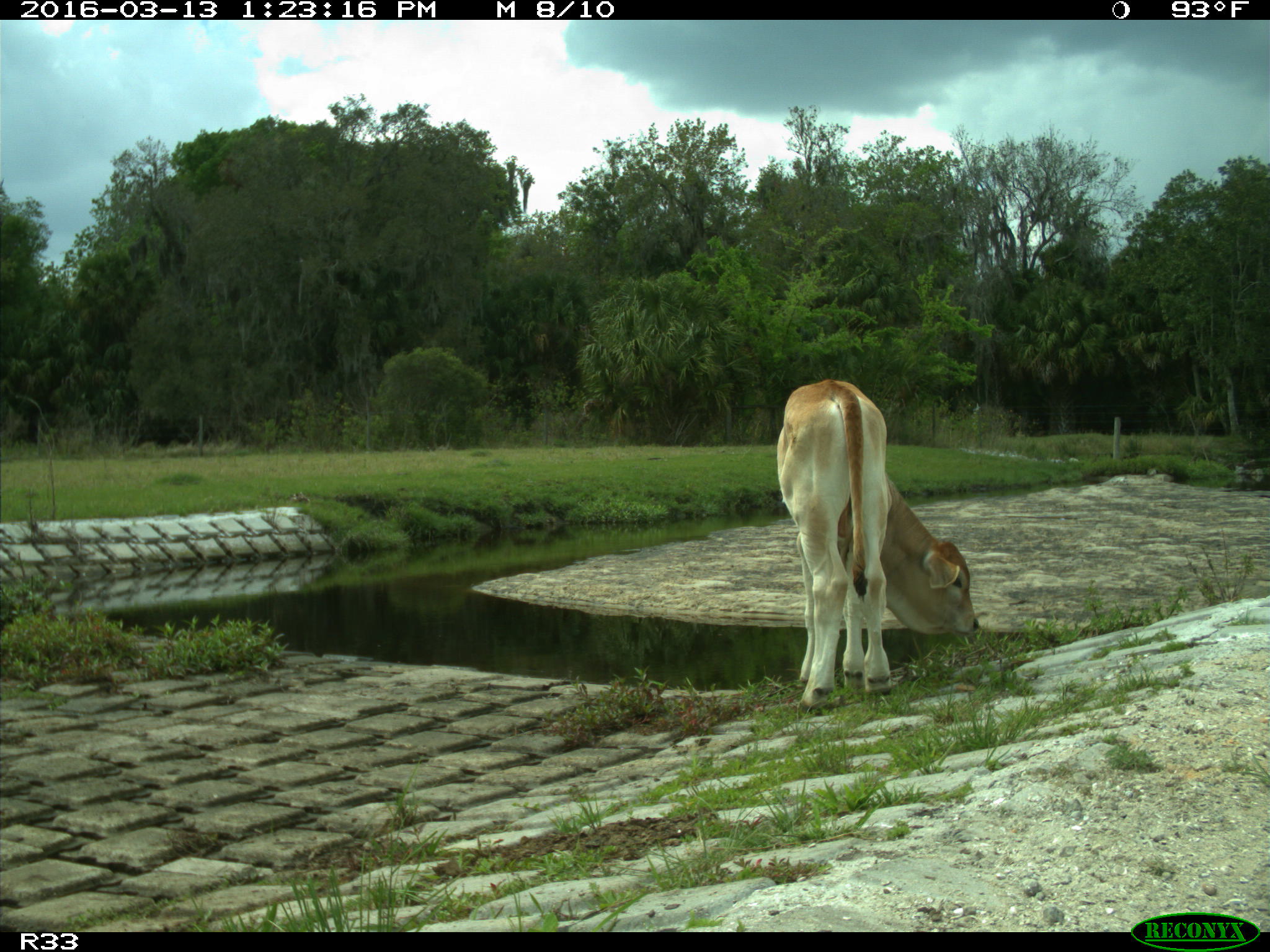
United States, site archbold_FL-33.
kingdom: Animalia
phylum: Chordata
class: Mammalia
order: Artiodactyla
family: Bovidae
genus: Bos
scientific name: Bos taurus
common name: domestic cow